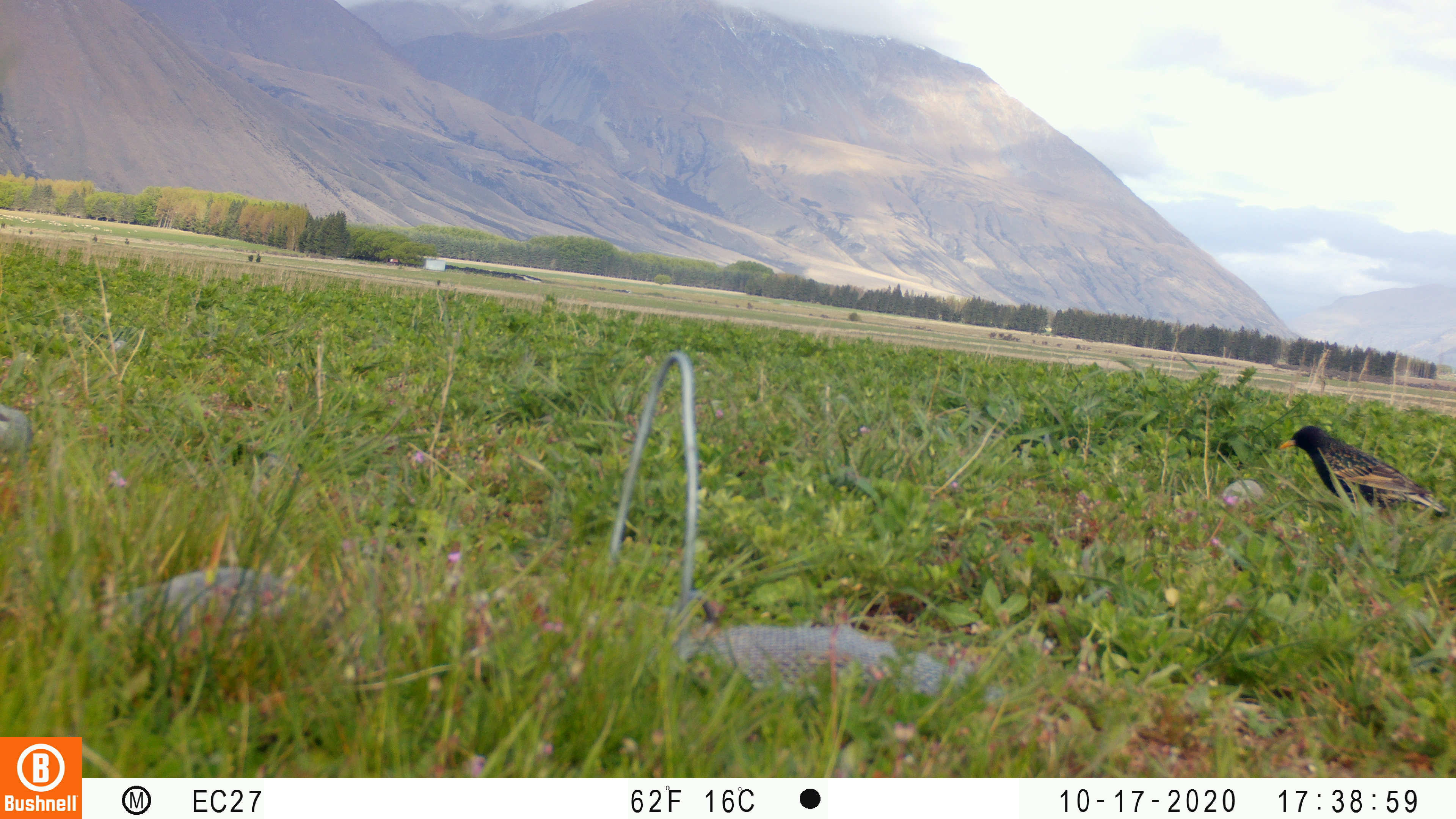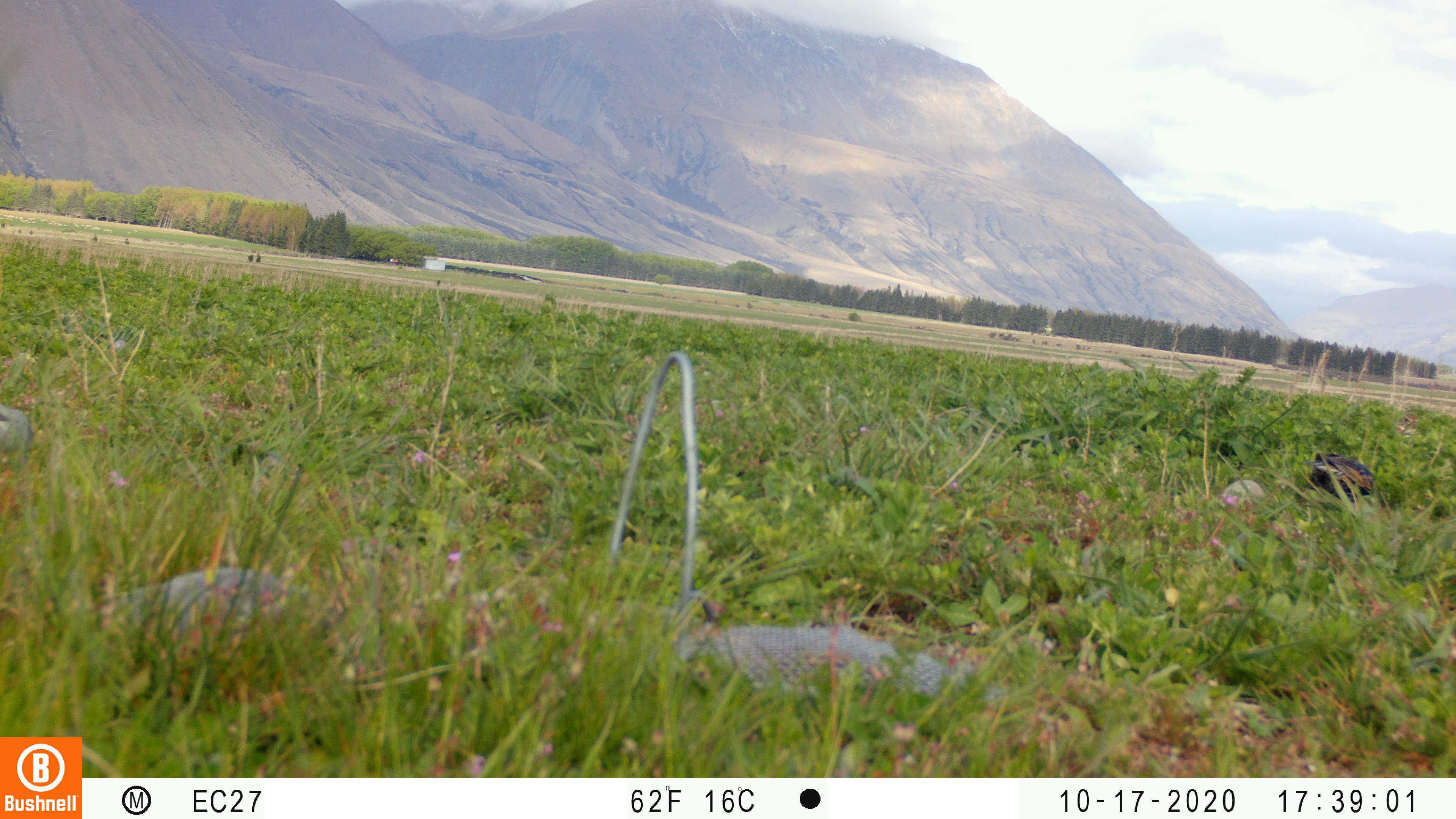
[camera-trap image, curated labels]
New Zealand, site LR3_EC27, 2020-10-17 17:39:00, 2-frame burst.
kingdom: Animalia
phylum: Chordata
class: Aves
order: Passeriformes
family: Sturnidae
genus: Sturnus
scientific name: Sturnus vulgaris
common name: european starling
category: starling